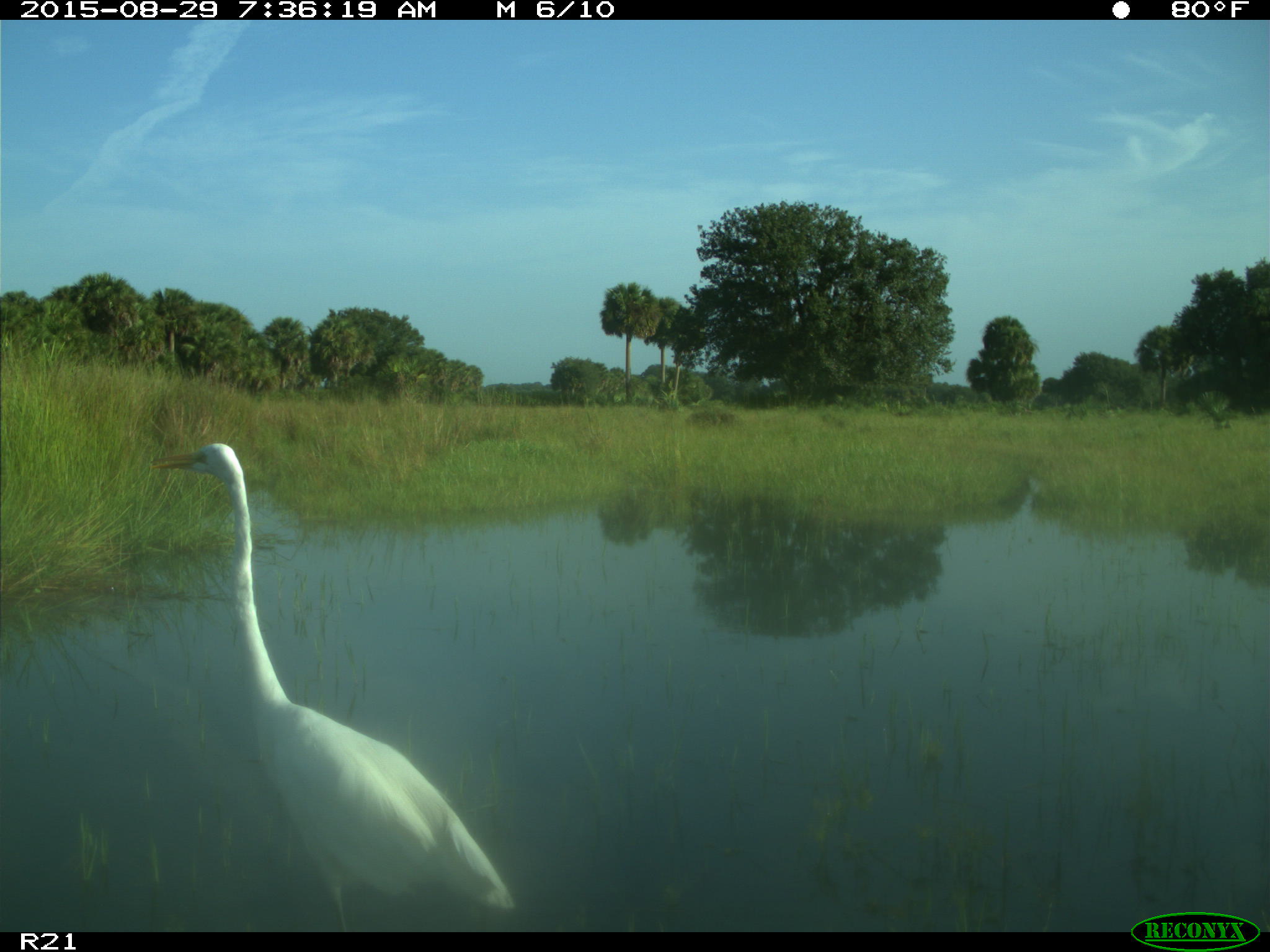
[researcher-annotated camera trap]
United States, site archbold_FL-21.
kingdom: Animalia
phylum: Chordata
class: Aves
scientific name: Aves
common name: birds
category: unidentified bird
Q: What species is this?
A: Unidentified bird (birds) (Aves).